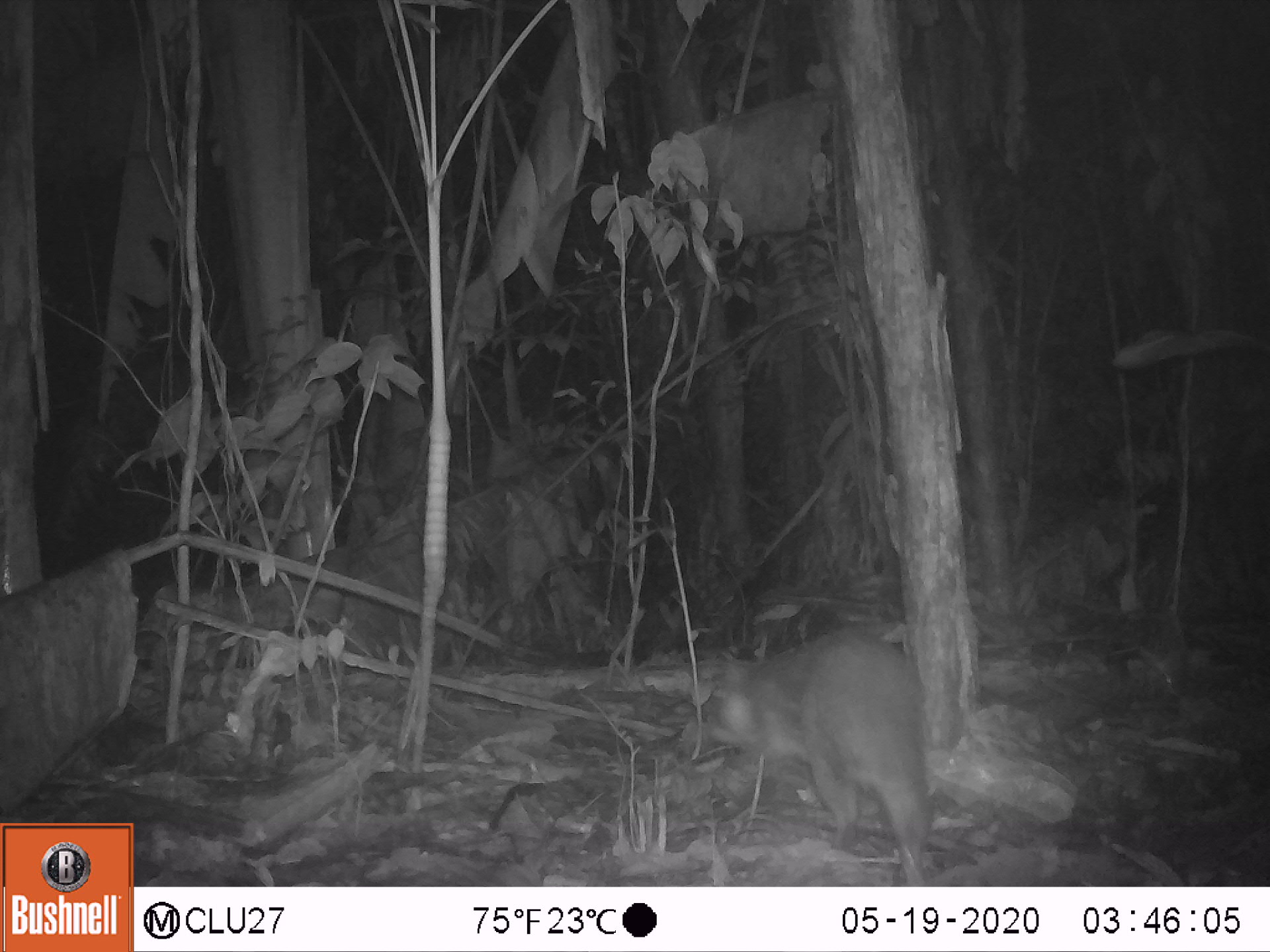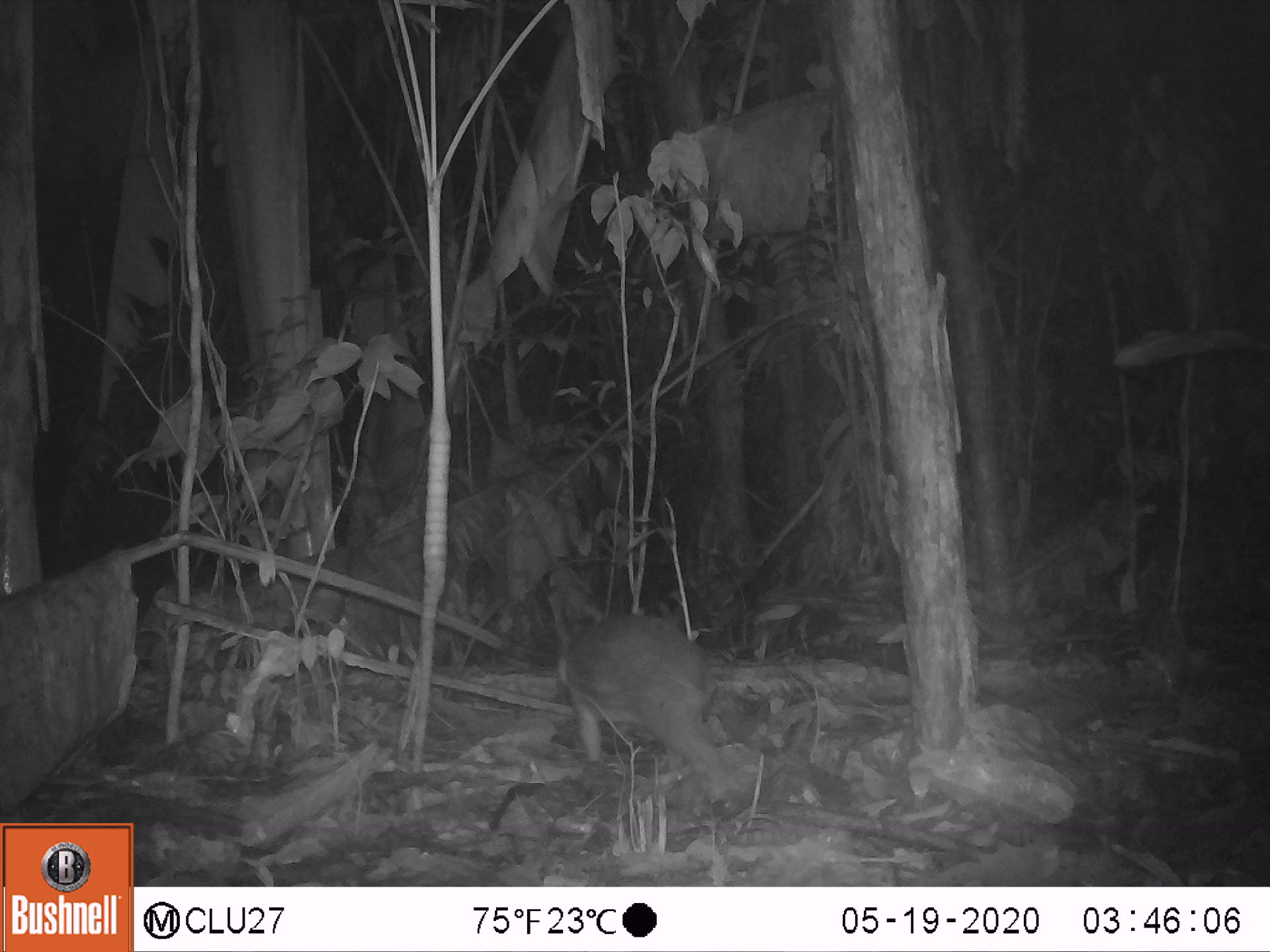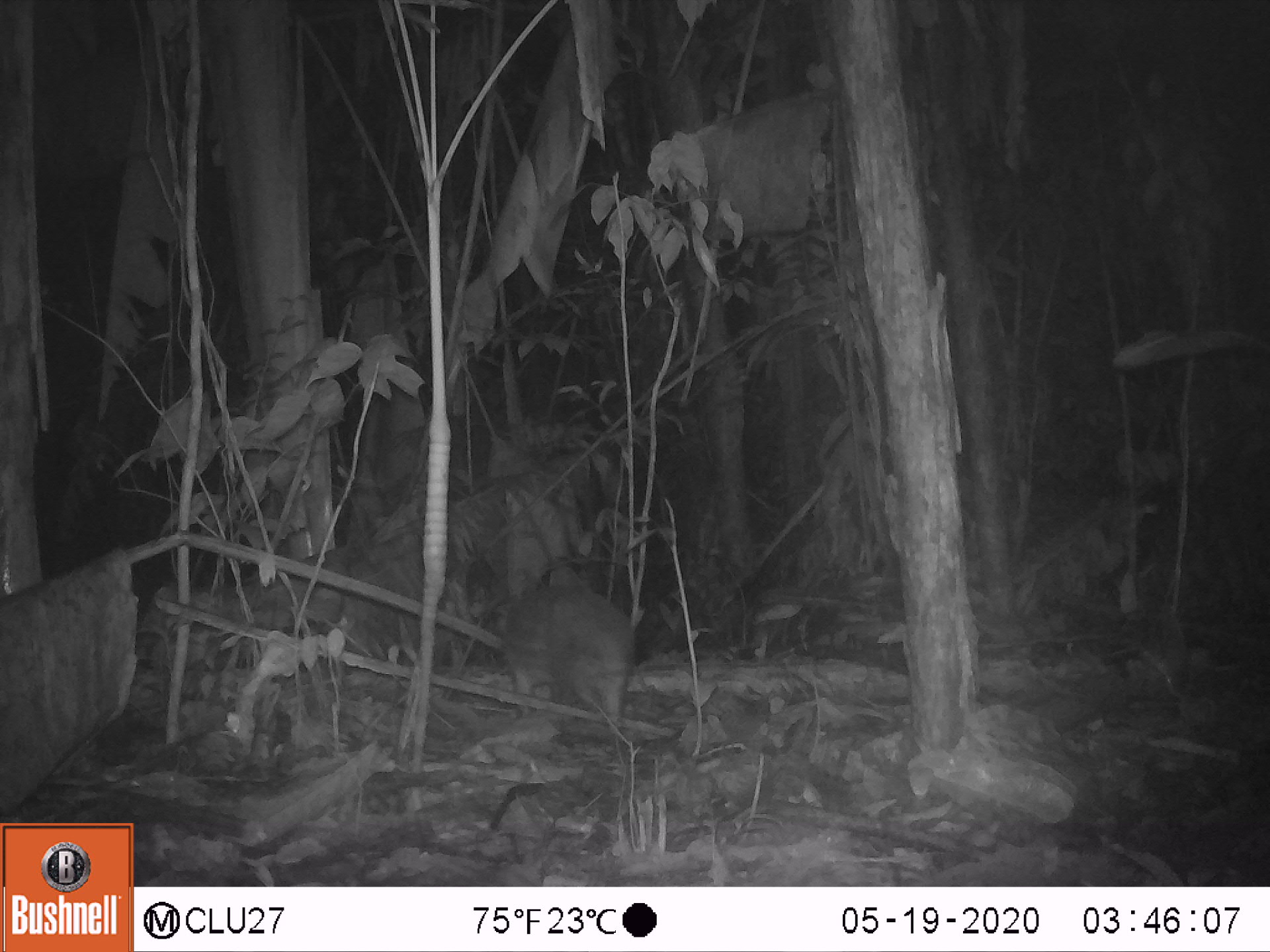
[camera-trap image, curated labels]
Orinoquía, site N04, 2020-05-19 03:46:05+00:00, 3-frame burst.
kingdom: Animalia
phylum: Chordata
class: Mammalia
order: Rodentia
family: Cuniculidae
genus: Cuniculus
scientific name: Cuniculus paca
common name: spotted paca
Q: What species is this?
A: Spotted paca (Cuniculus paca).